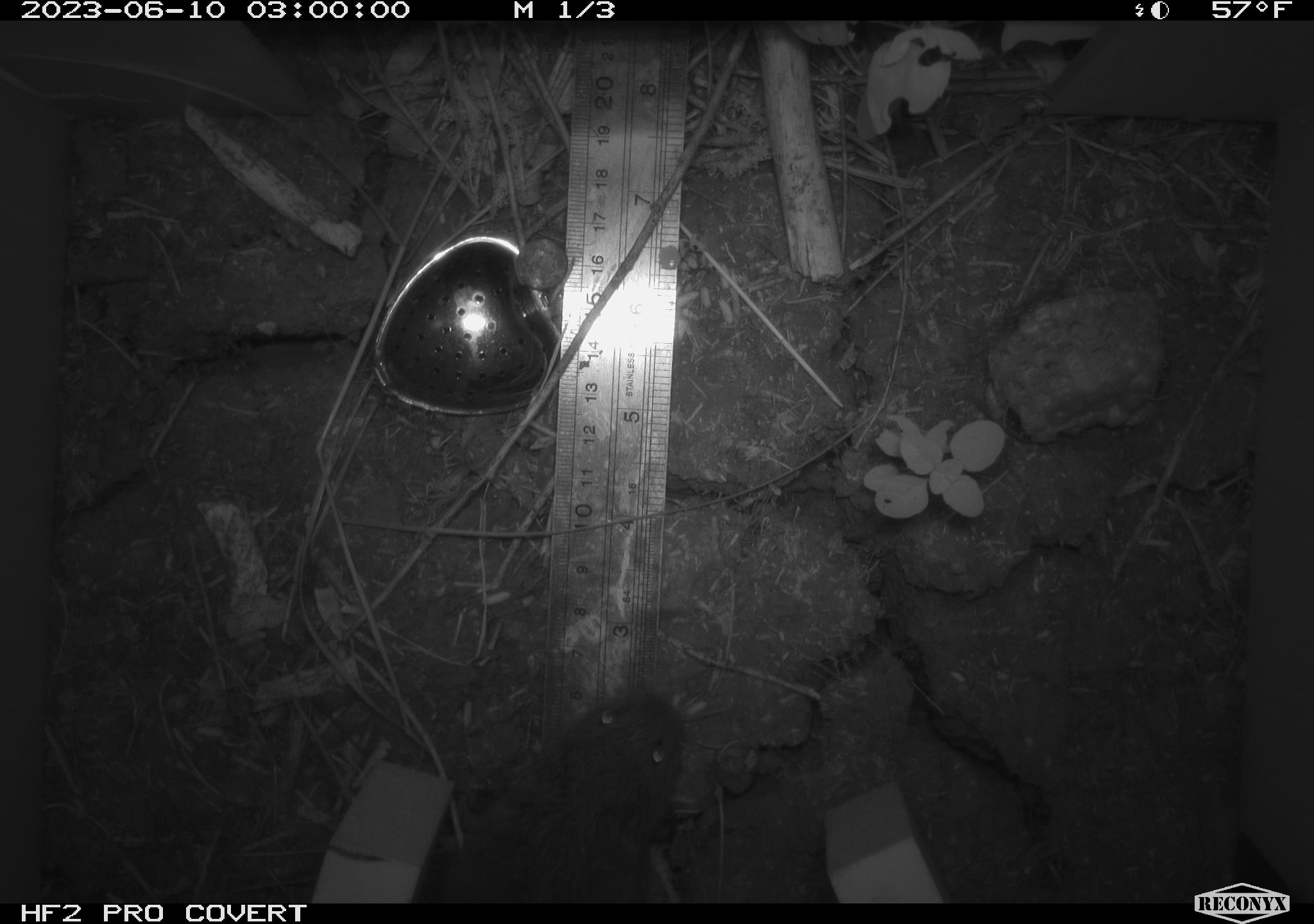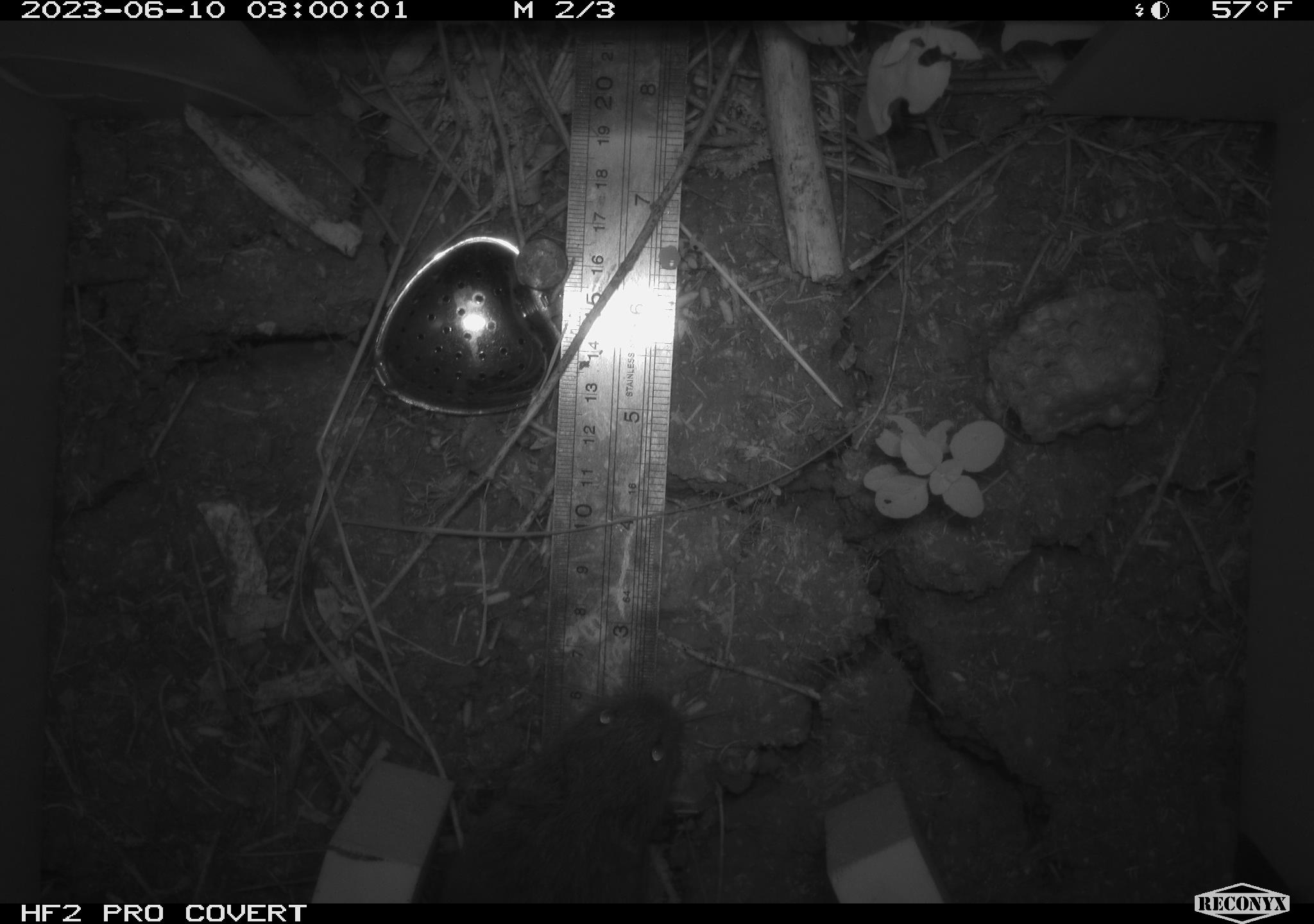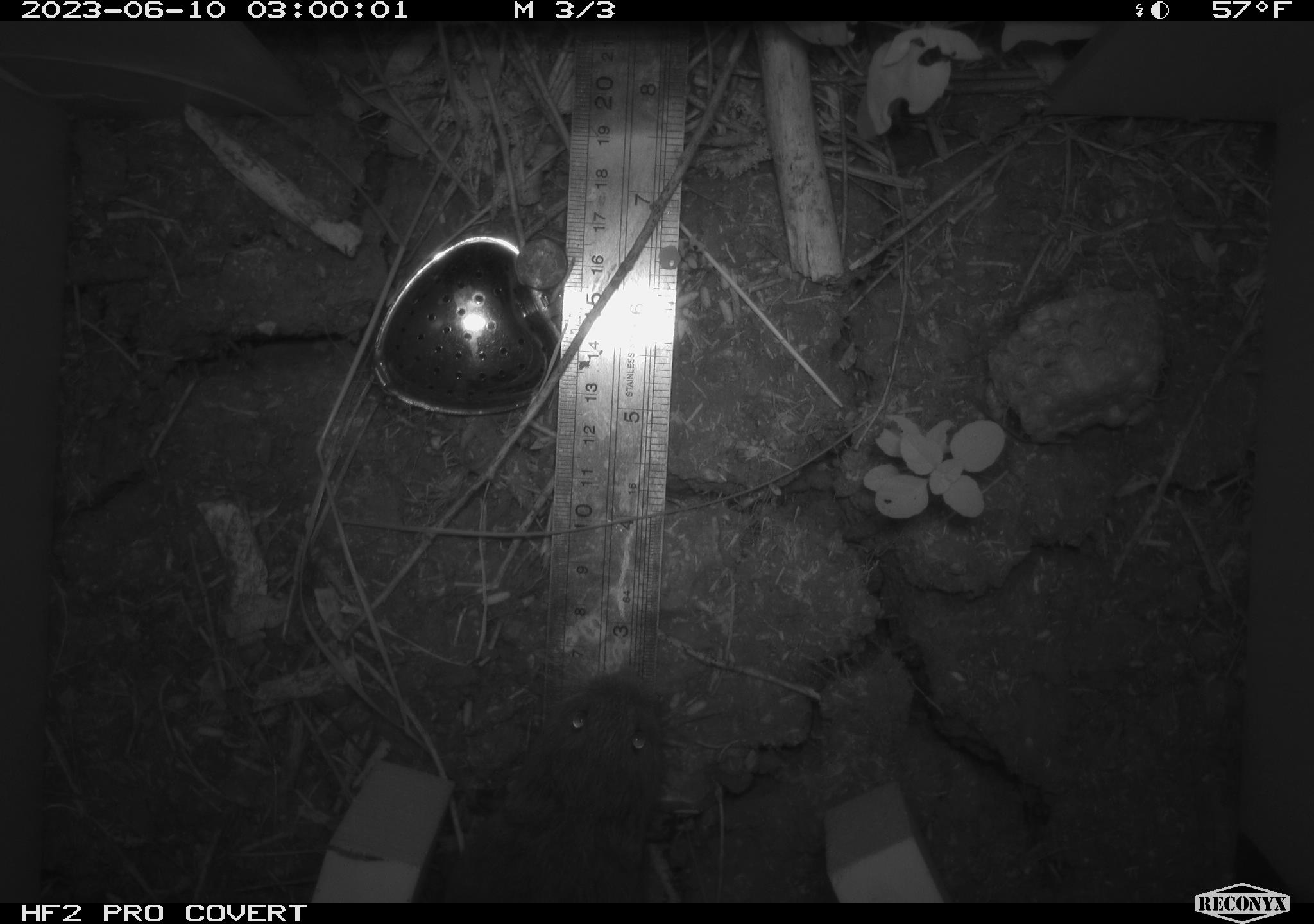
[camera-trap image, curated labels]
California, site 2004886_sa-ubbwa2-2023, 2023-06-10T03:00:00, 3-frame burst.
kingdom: Animalia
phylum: Chordata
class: Mammalia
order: Rodentia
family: Cricetidae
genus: Microtus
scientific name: Microtus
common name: meadow vole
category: microtus species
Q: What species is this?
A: Microtus species (meadow vole) (Microtus).